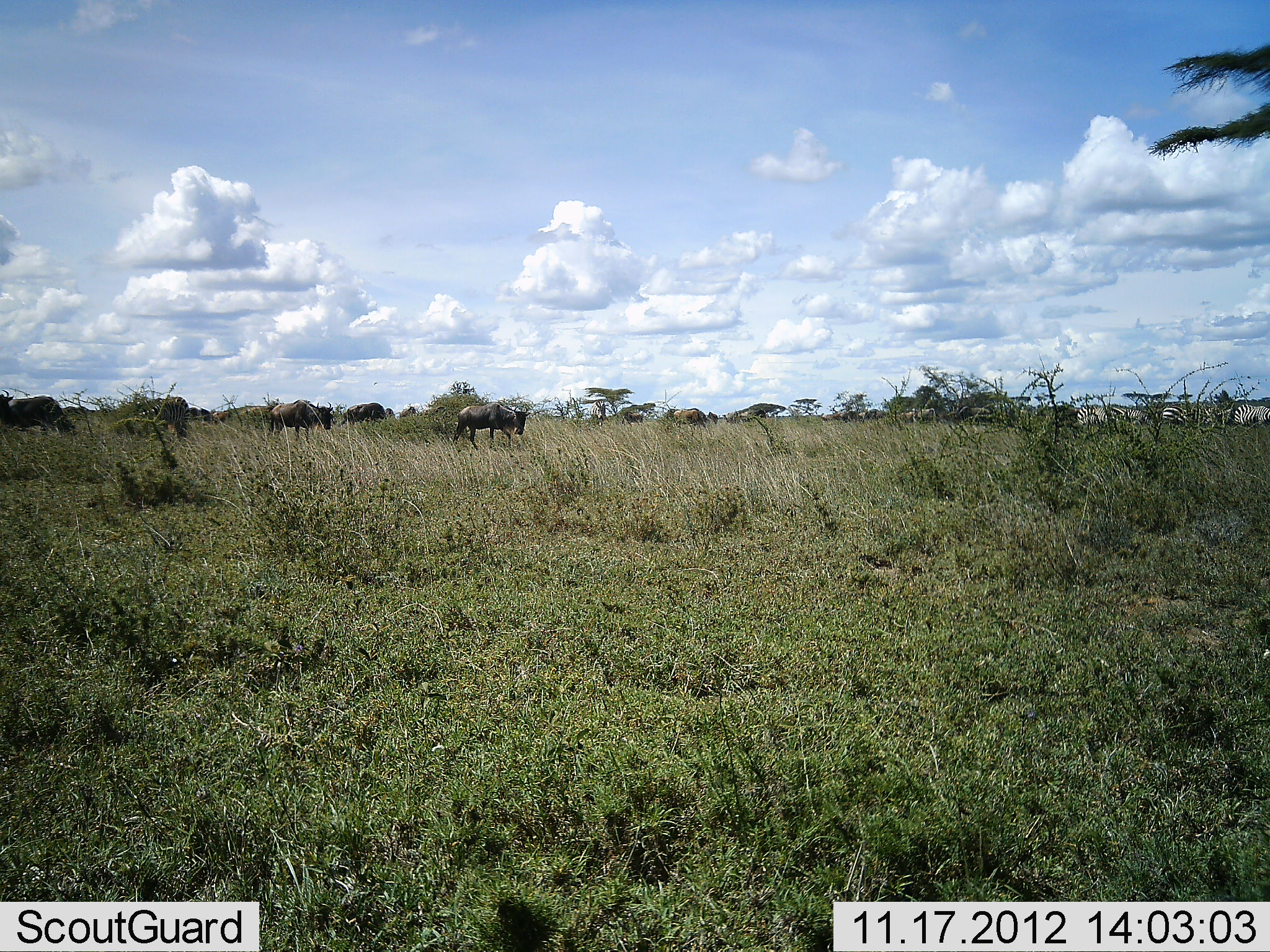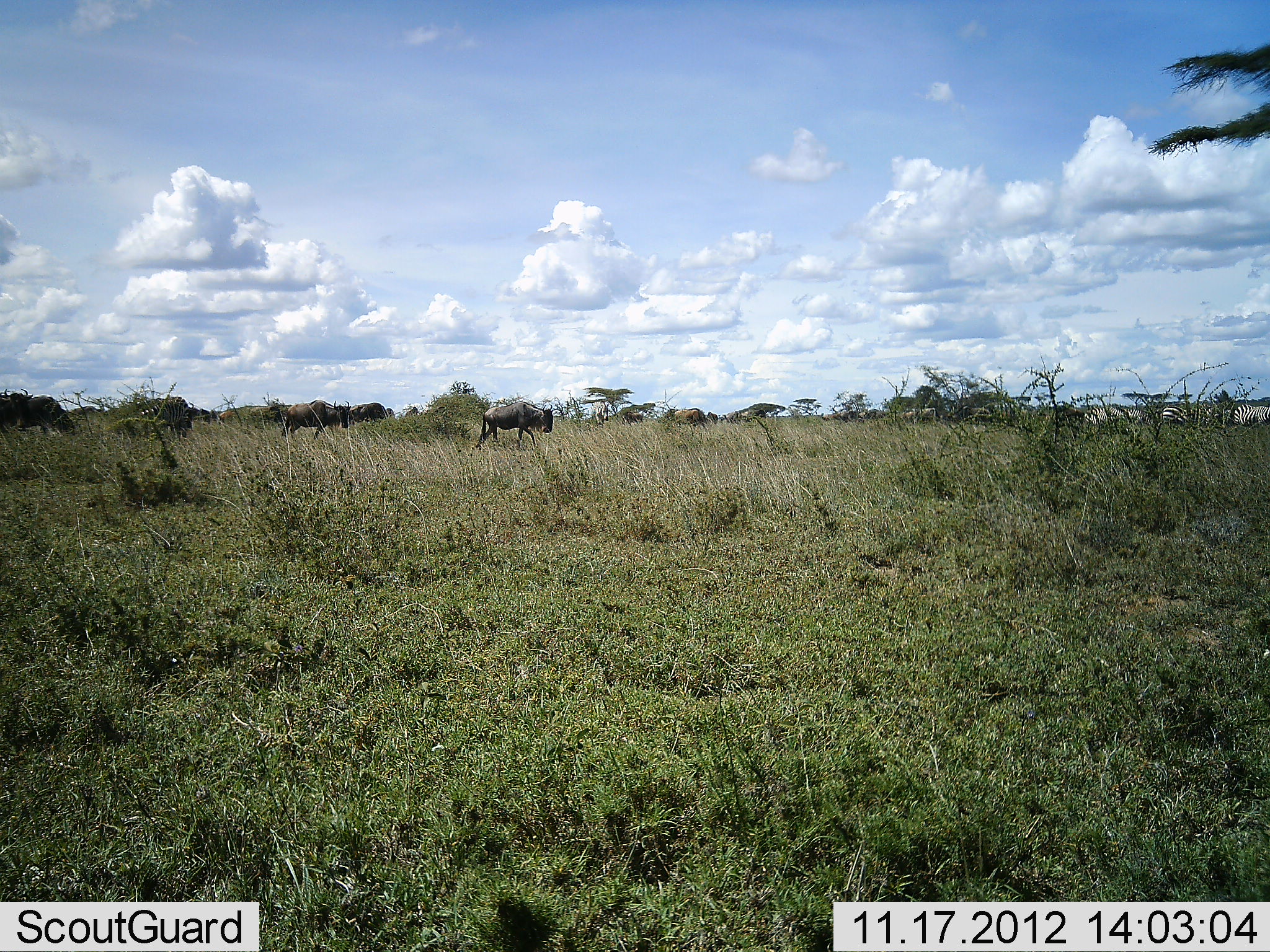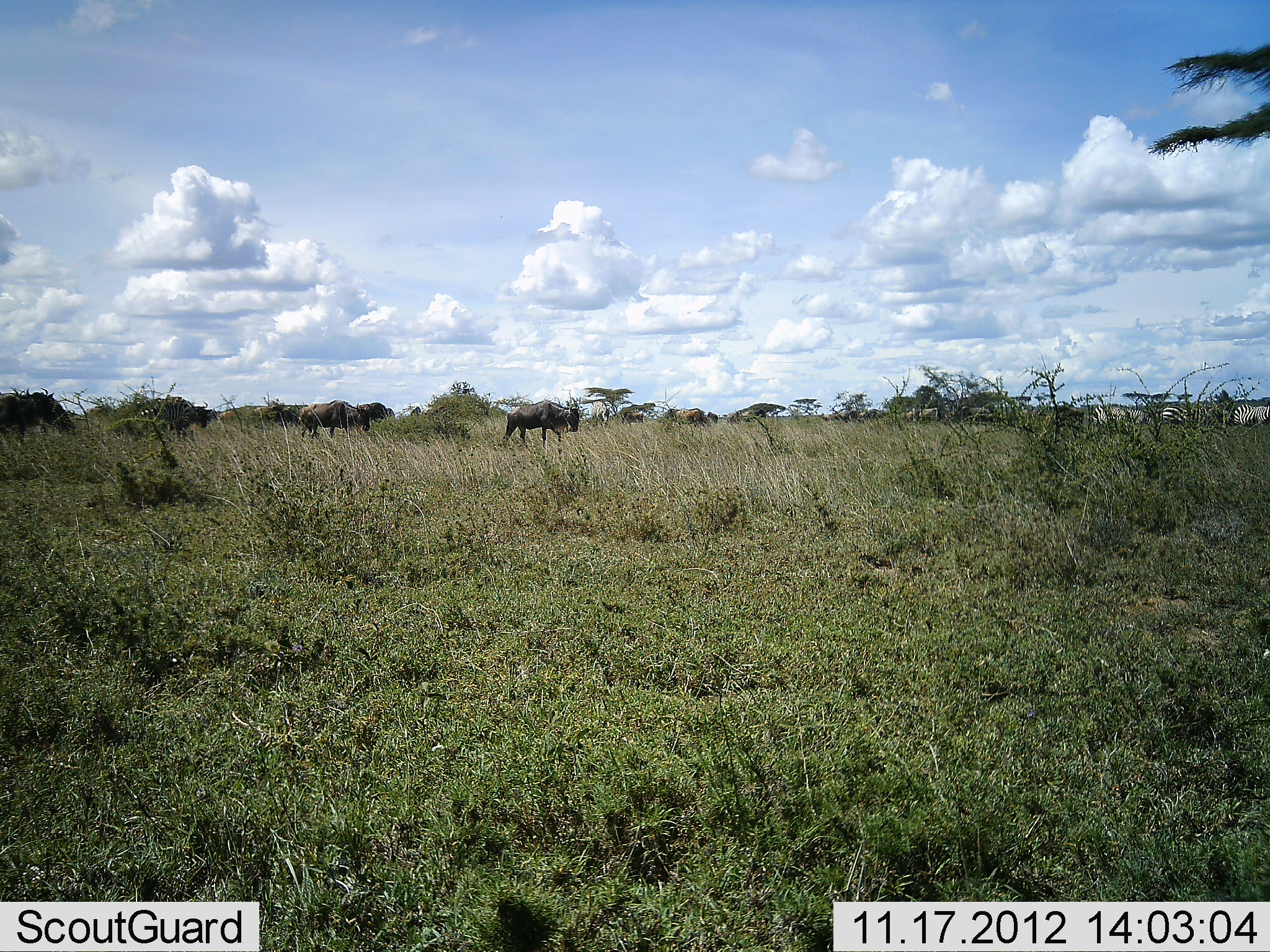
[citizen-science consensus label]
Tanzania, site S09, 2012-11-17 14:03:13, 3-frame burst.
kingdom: Animalia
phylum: Chordata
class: Mammalia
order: Artiodactyla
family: Bovidae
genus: Connochaetes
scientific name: Connochaetes taurinus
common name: blue wildebeest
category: wildebeest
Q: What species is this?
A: Wildebeest (blue wildebeest) (Connochaetes taurinus).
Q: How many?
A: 11-50.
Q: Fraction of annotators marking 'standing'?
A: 20%.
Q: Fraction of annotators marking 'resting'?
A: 2%.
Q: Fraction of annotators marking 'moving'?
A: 98%.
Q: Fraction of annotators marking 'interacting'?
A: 0%.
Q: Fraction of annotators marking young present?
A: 0%.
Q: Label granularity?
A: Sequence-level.